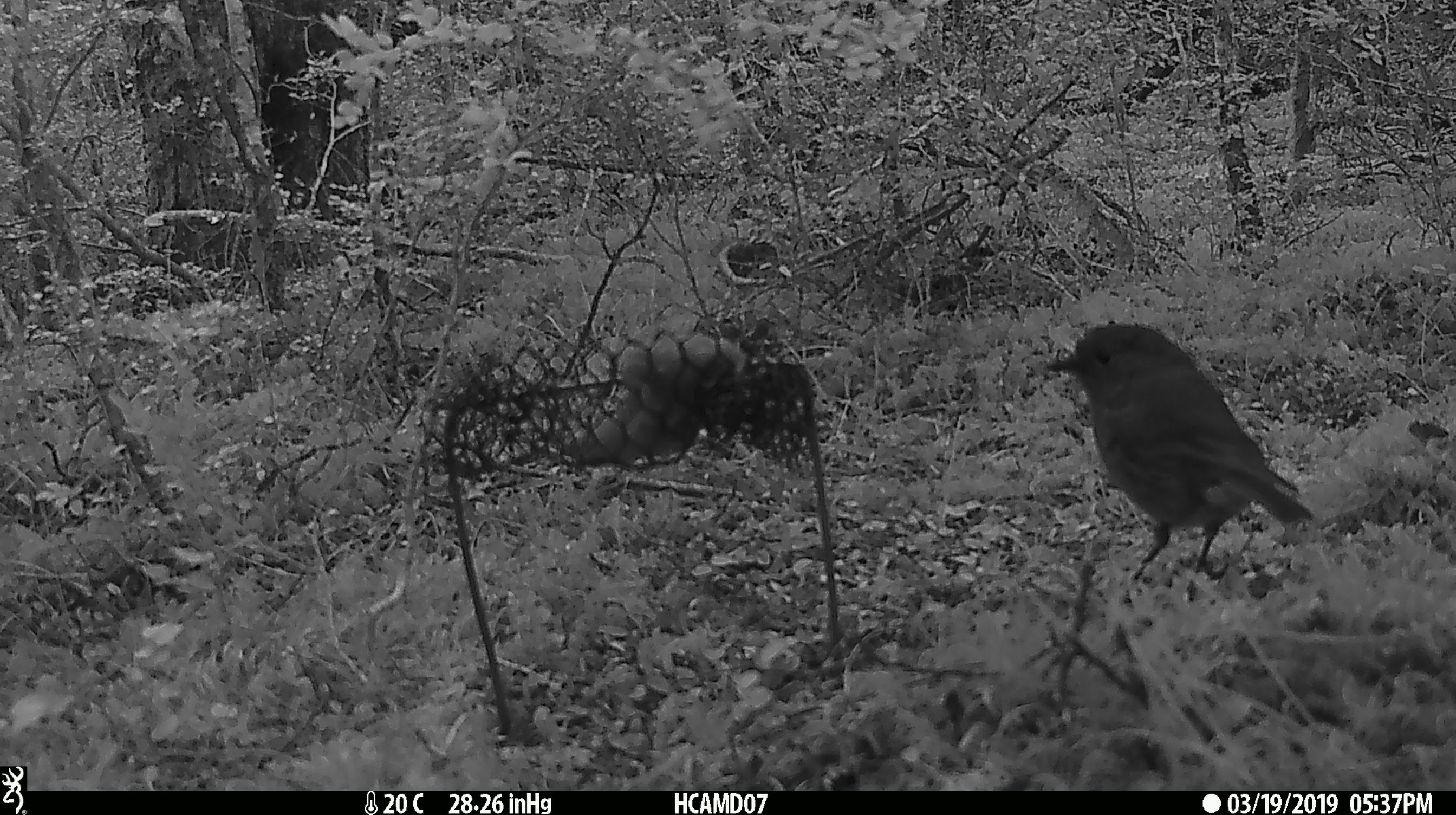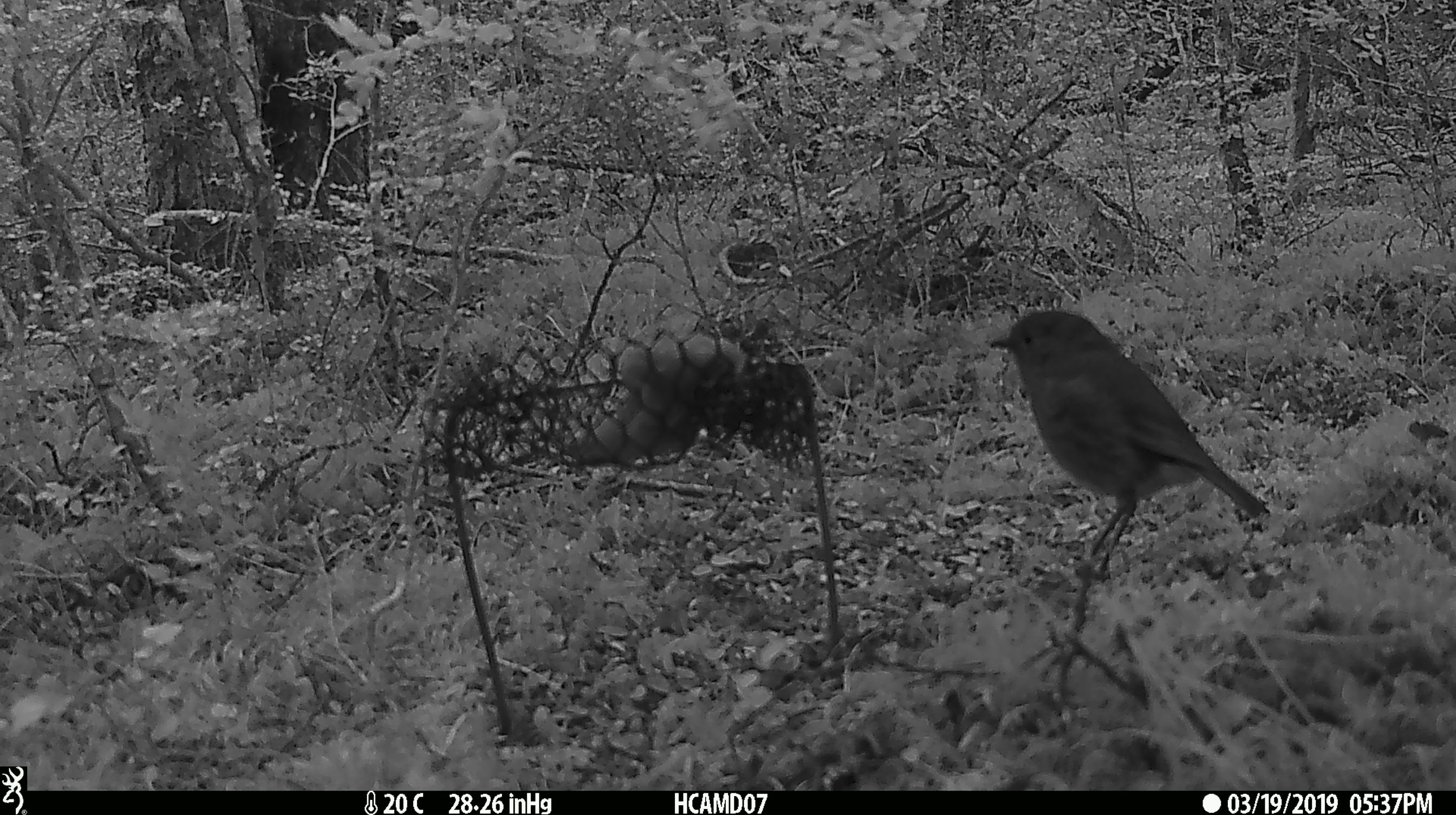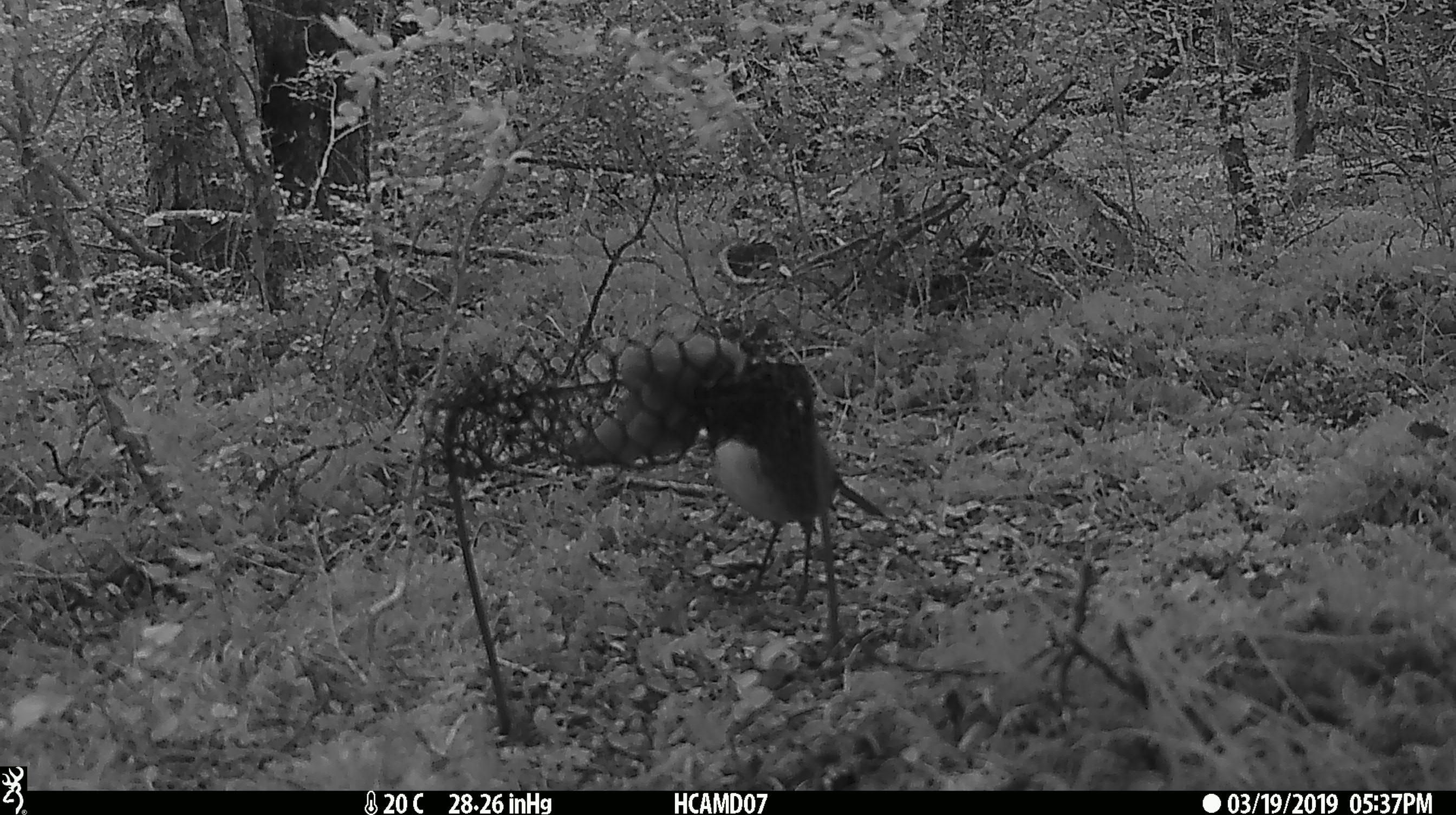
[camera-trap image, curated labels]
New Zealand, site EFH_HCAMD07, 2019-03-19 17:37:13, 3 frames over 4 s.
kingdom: Animalia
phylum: Chordata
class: Aves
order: Passeriformes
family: Petroicidae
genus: Petroica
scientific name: Petroica australis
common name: new zealand robin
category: robin